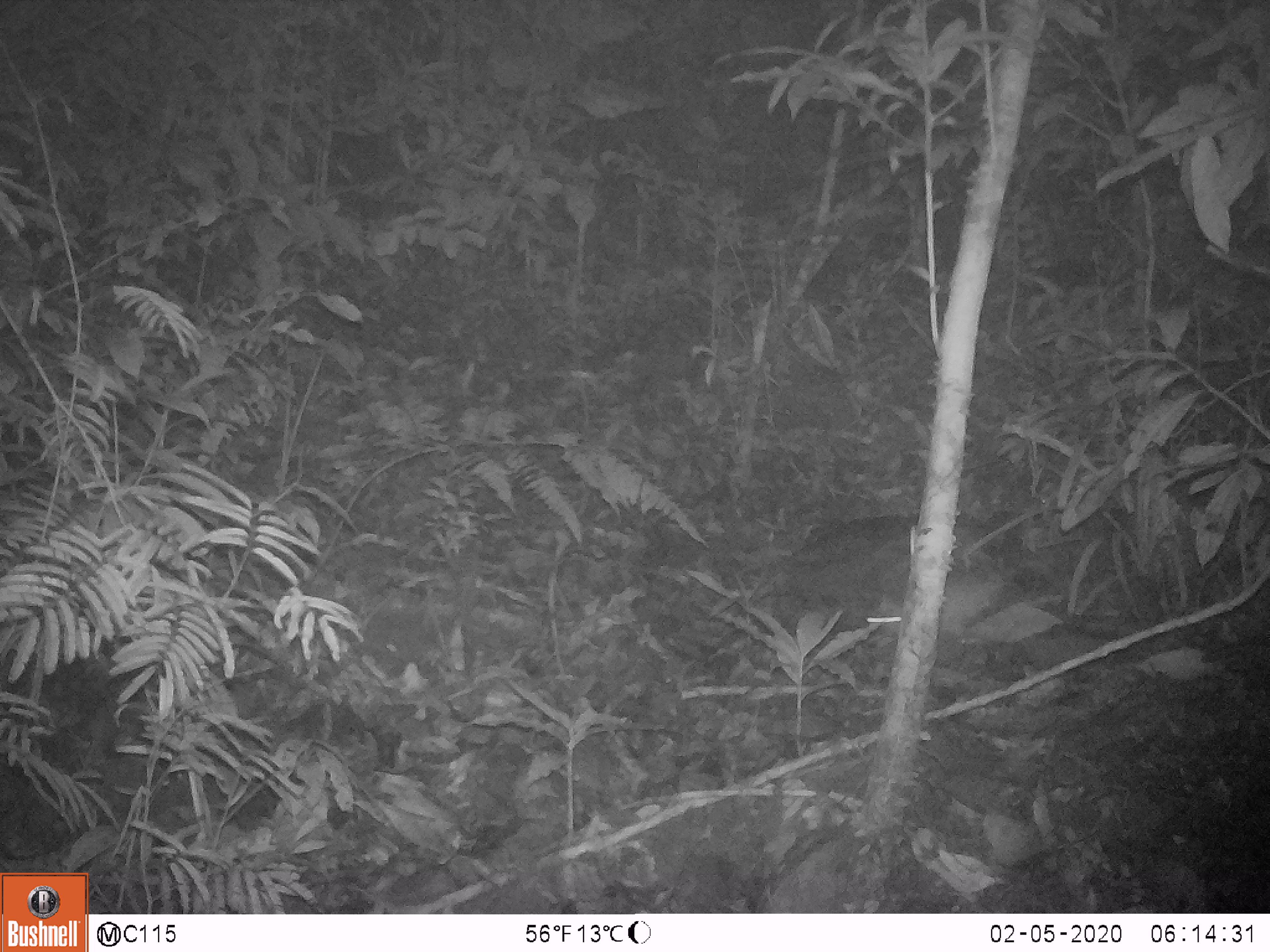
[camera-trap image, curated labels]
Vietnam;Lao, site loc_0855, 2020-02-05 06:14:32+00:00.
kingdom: Animalia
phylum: Chordata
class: Mammalia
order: Rodentia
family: Muridae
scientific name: Muridae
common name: old-world mice and rats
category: unidentified murid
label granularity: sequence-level